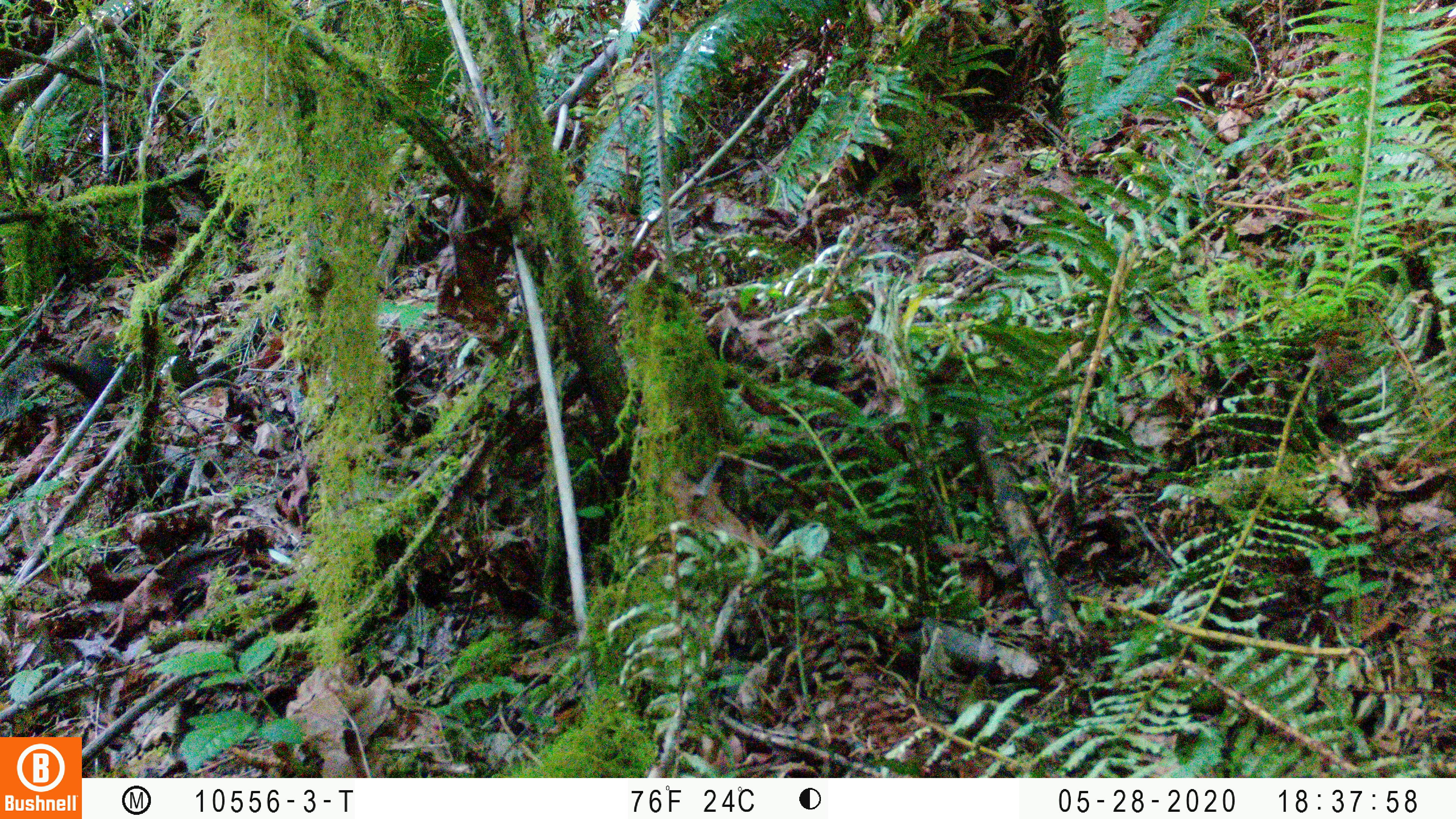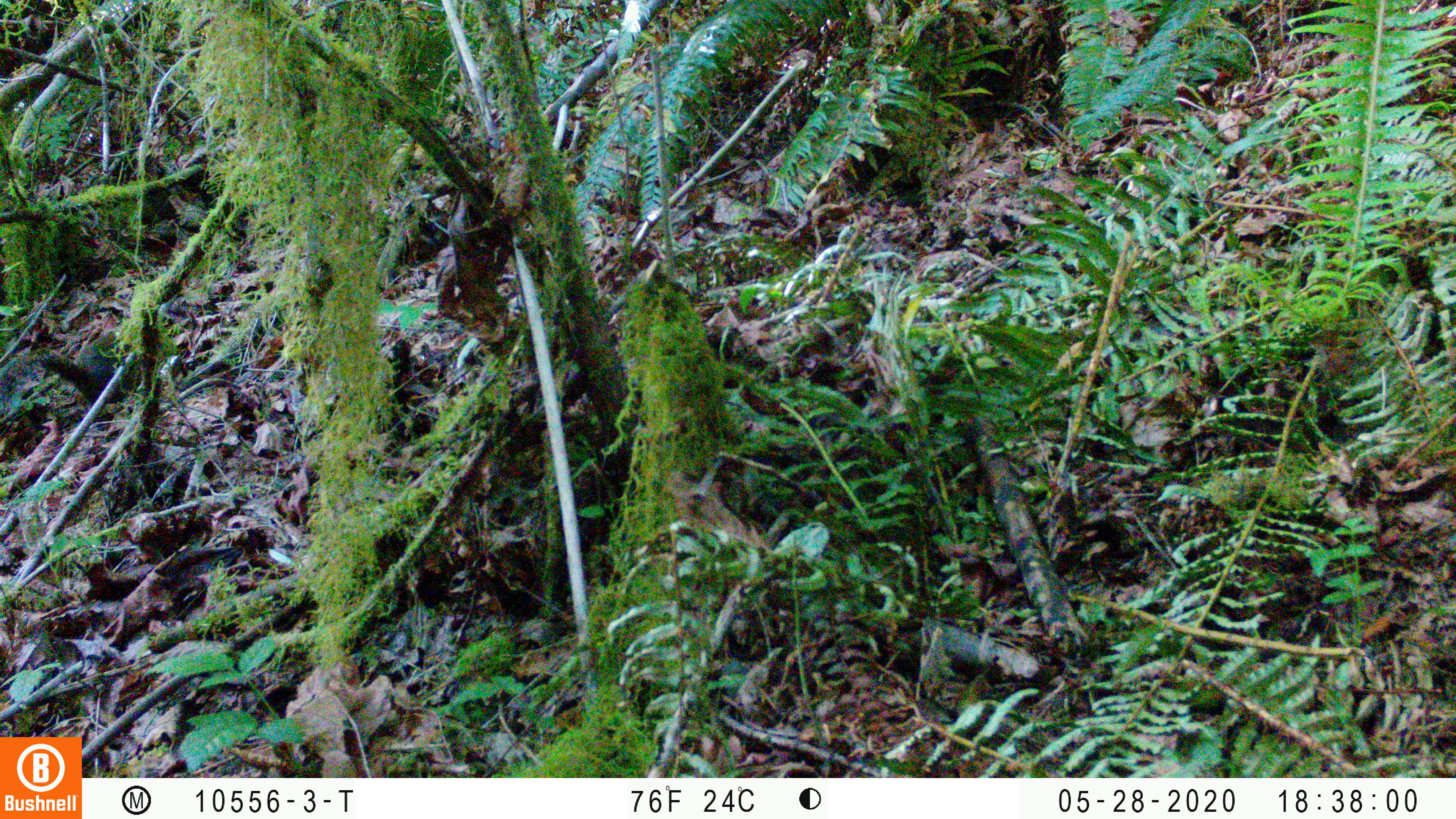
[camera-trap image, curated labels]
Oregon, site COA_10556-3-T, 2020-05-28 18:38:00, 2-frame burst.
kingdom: Animalia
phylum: Chordata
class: Mammalia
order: Rodentia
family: Sciuridae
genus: Tamiasciurus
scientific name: Tamiasciurus douglasii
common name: douglas squirrel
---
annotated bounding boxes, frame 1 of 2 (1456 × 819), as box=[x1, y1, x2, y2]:
douglas squirrel: box=[41, 330, 138, 410]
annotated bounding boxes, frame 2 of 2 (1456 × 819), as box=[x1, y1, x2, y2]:
douglas squirrel: box=[2, 320, 133, 419]